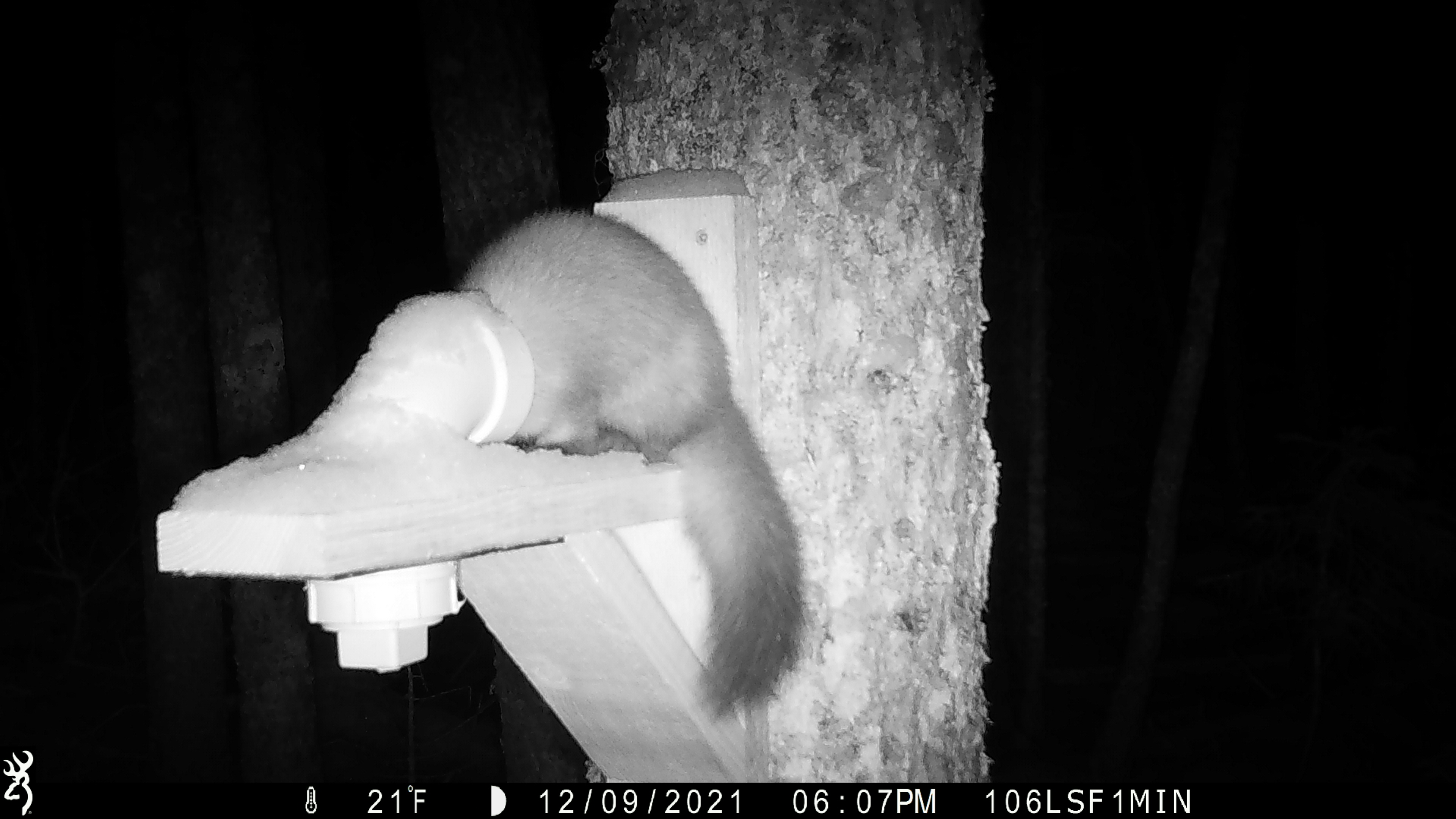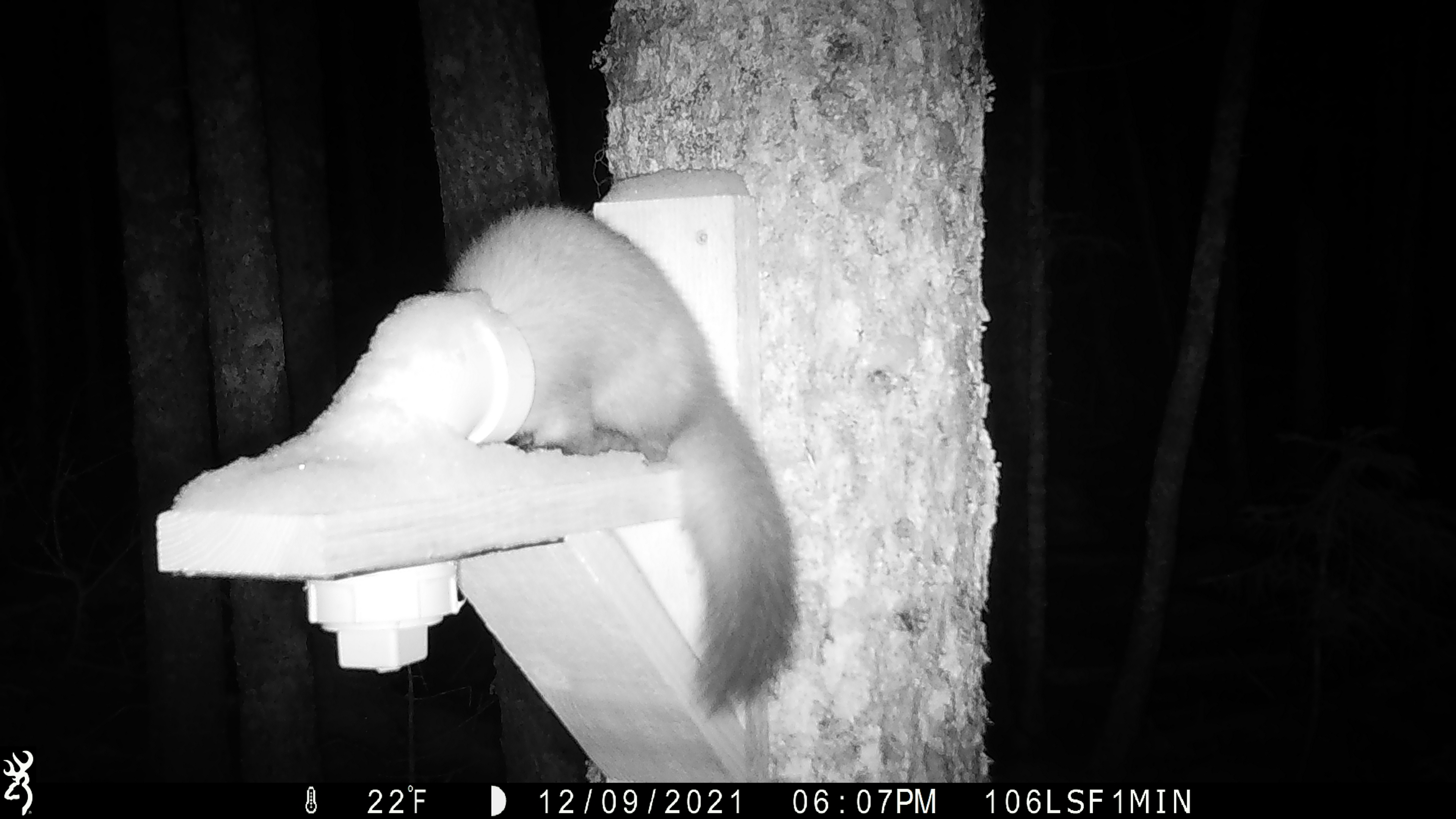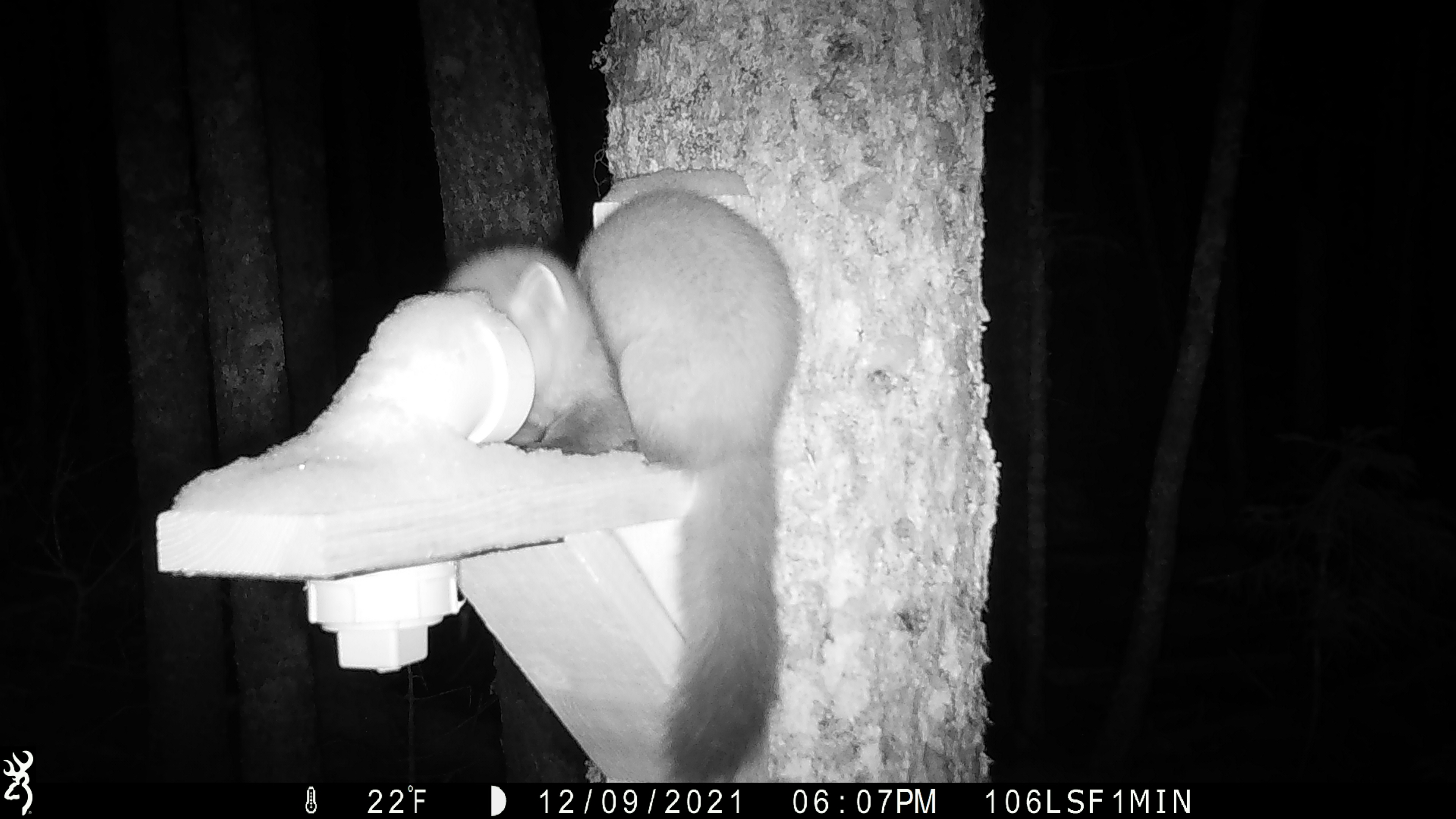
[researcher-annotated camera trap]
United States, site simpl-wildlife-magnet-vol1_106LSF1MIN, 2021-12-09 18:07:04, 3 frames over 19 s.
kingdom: Animalia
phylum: Chordata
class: Mammalia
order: Carnivora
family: Mustelidae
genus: Martes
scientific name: Martes americana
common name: american marten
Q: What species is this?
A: American marten (Martes americana).